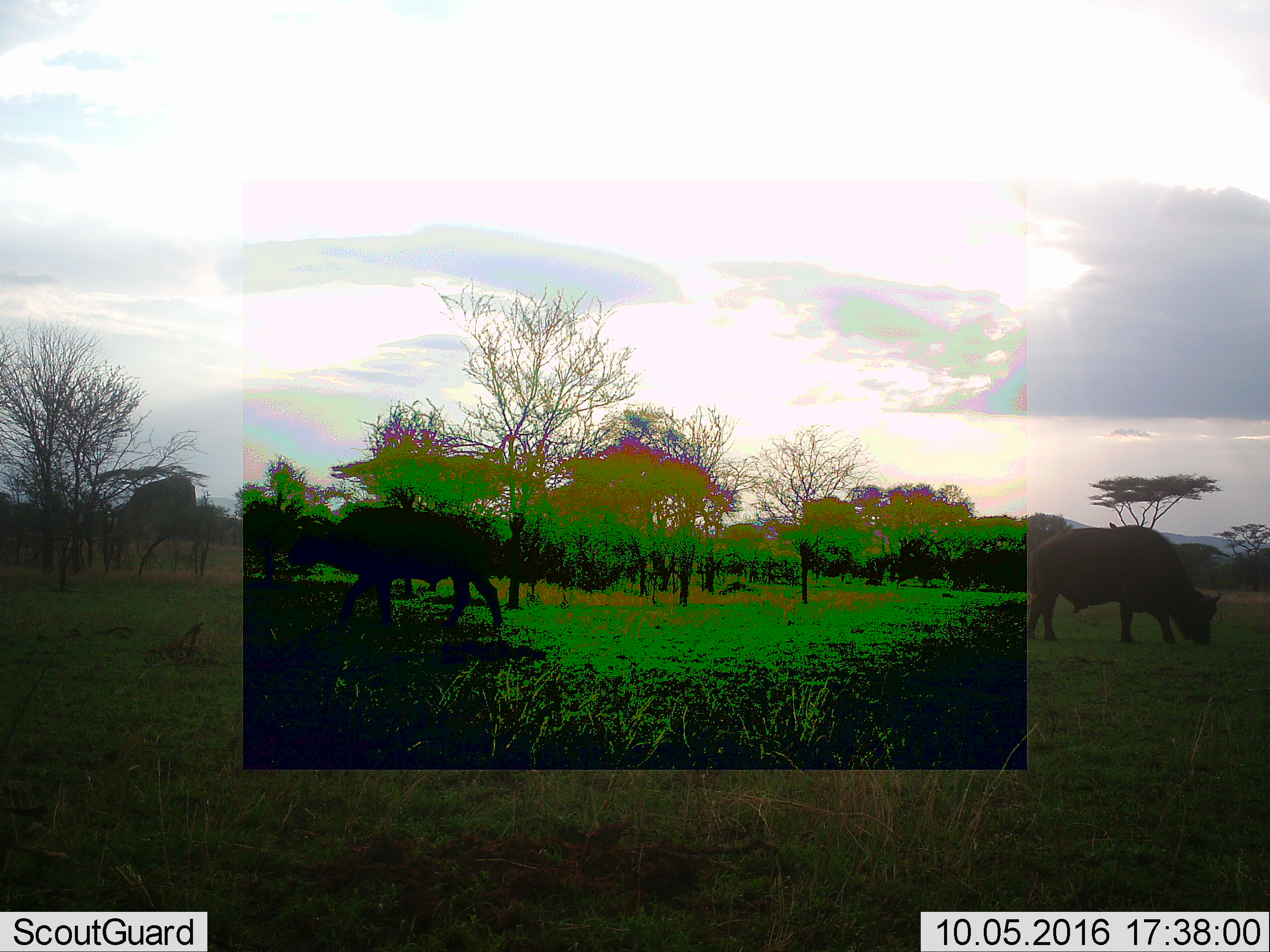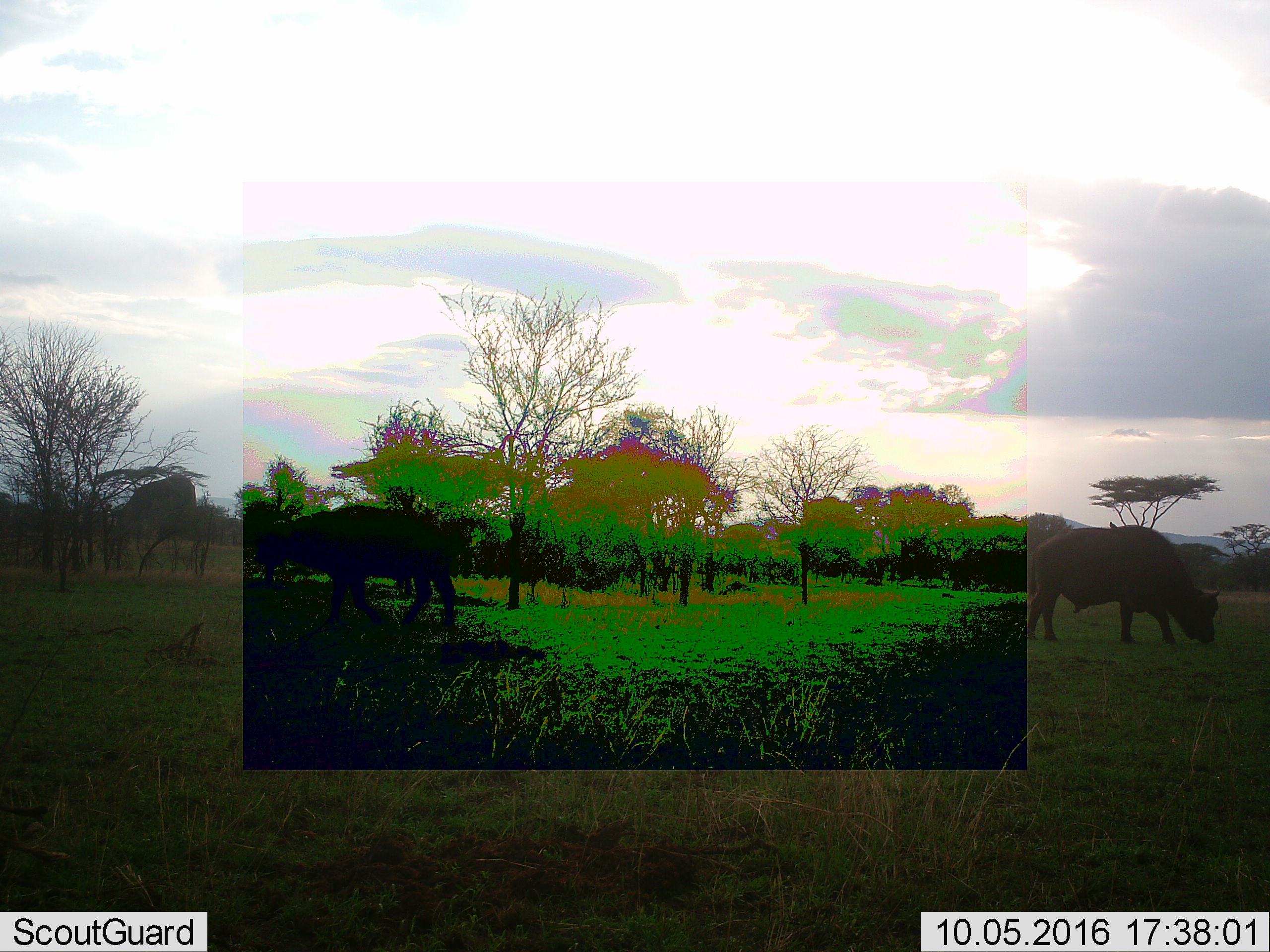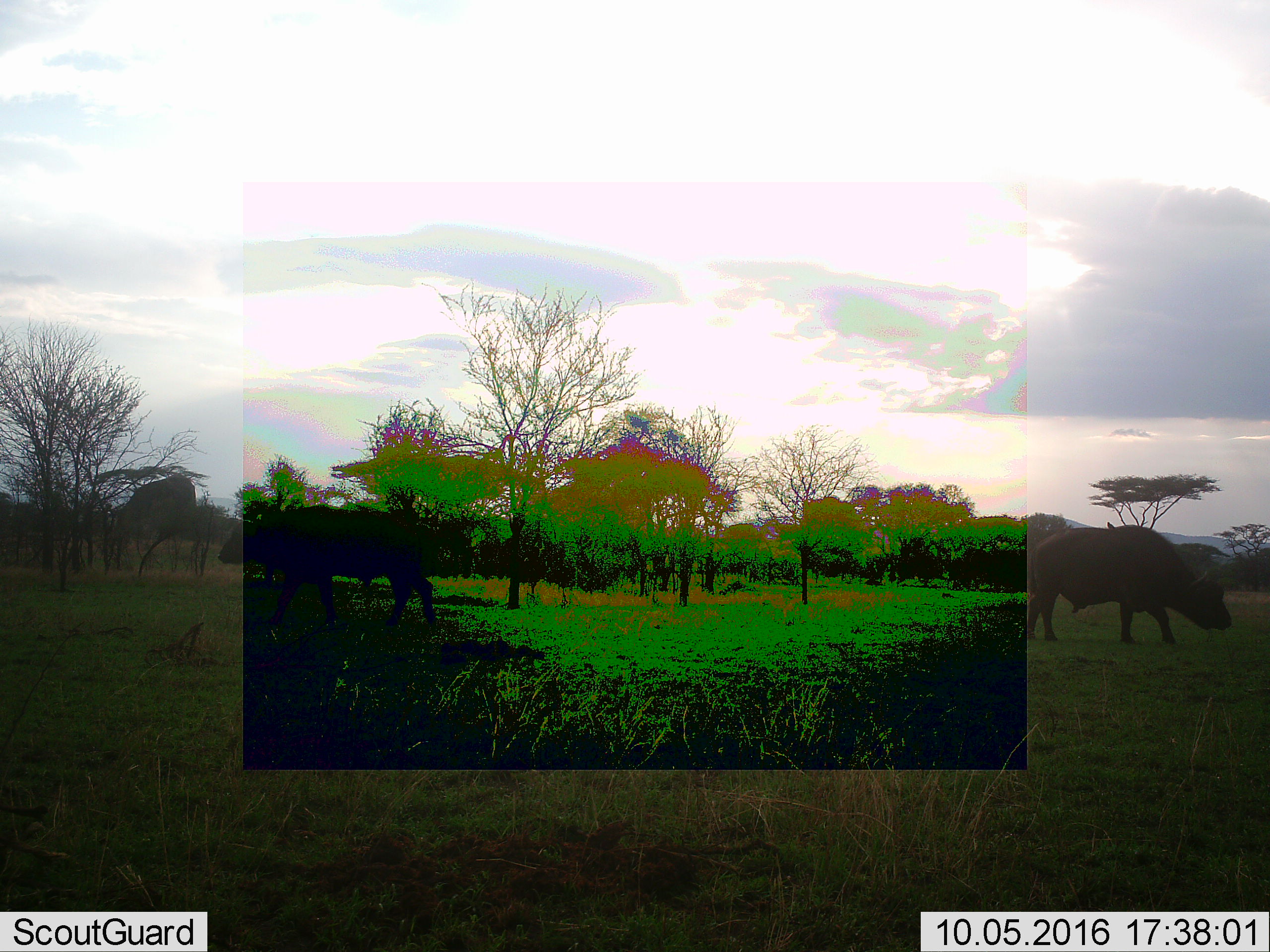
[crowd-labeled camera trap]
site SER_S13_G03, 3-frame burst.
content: unidentified animal